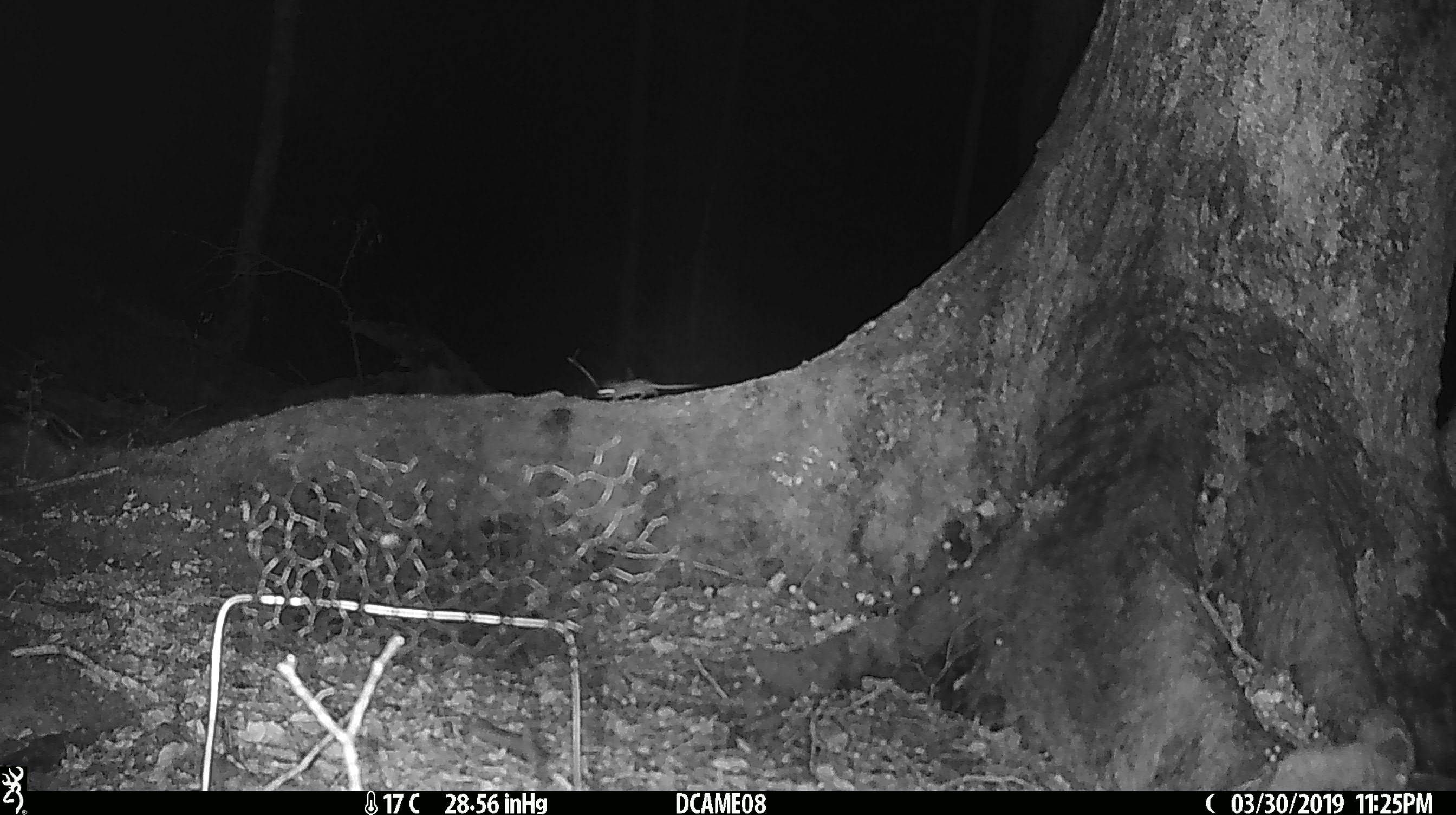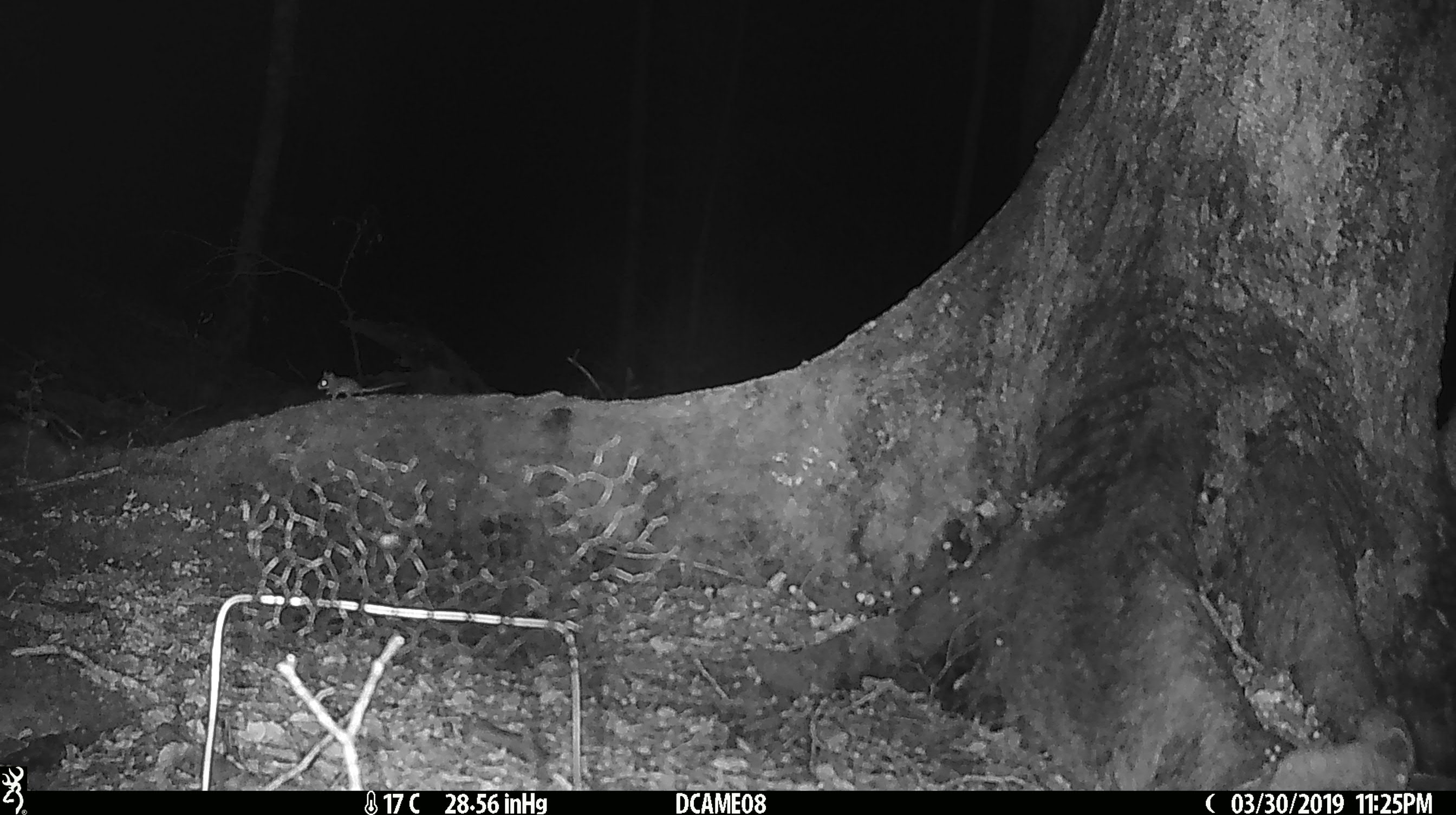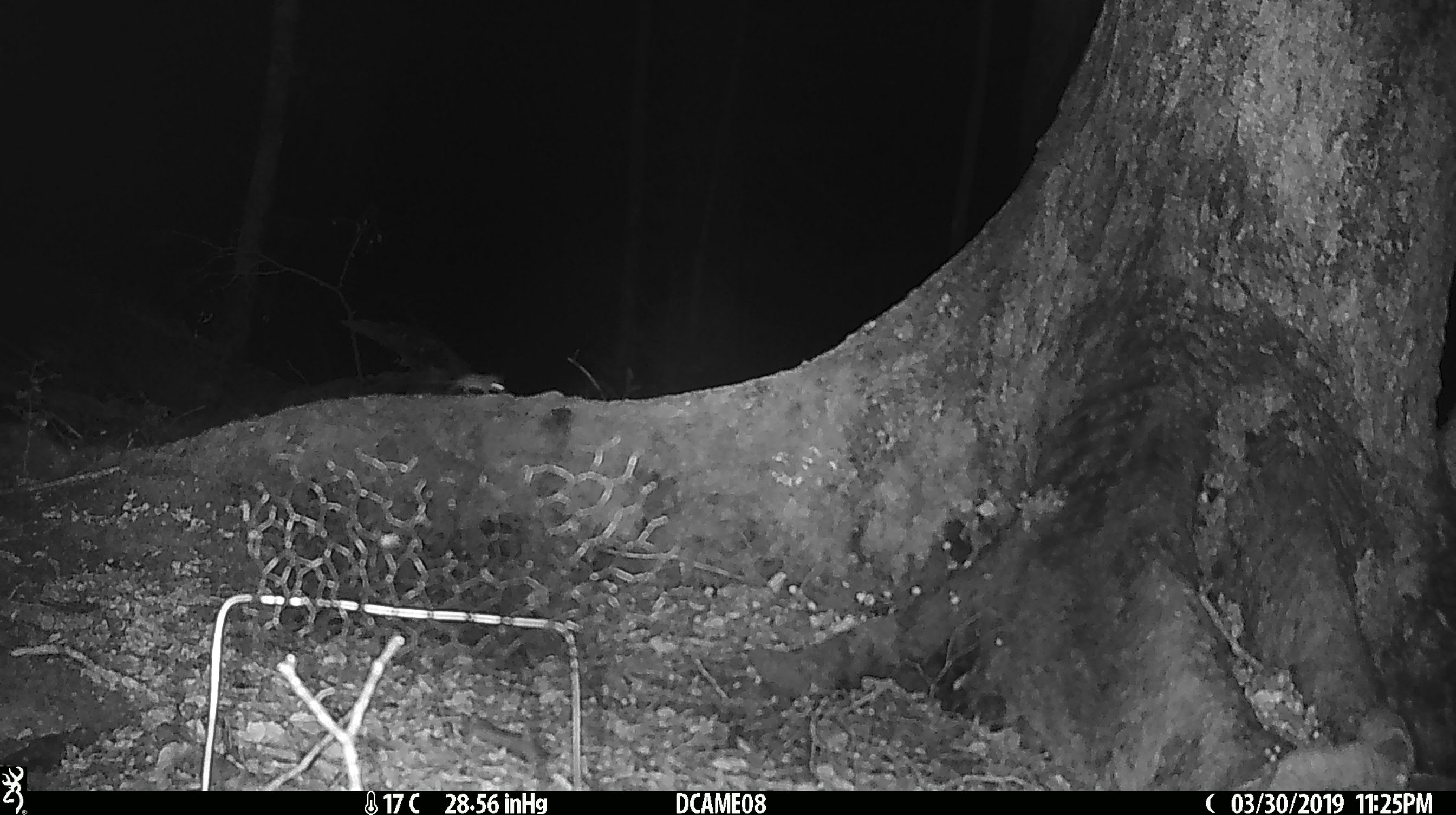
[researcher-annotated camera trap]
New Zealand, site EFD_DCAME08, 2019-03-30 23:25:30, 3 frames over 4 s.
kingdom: Animalia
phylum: Chordata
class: Mammalia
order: Rodentia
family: Muridae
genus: Mus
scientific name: Mus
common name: mouse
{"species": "mouse (Mus)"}